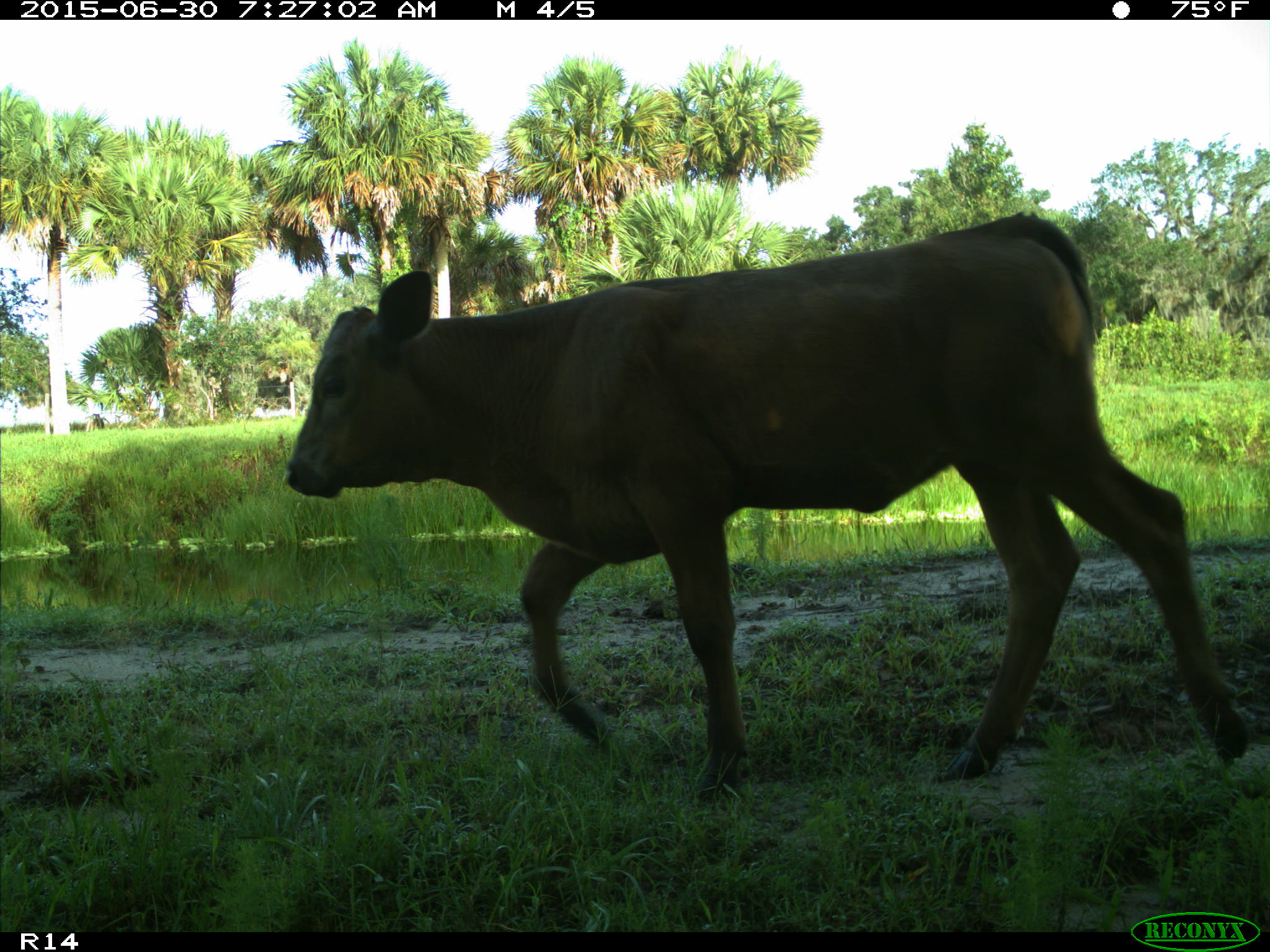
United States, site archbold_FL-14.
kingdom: Animalia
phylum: Chordata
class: Mammalia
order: Artiodactyla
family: Bovidae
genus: Bos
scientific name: Bos taurus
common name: domestic cow